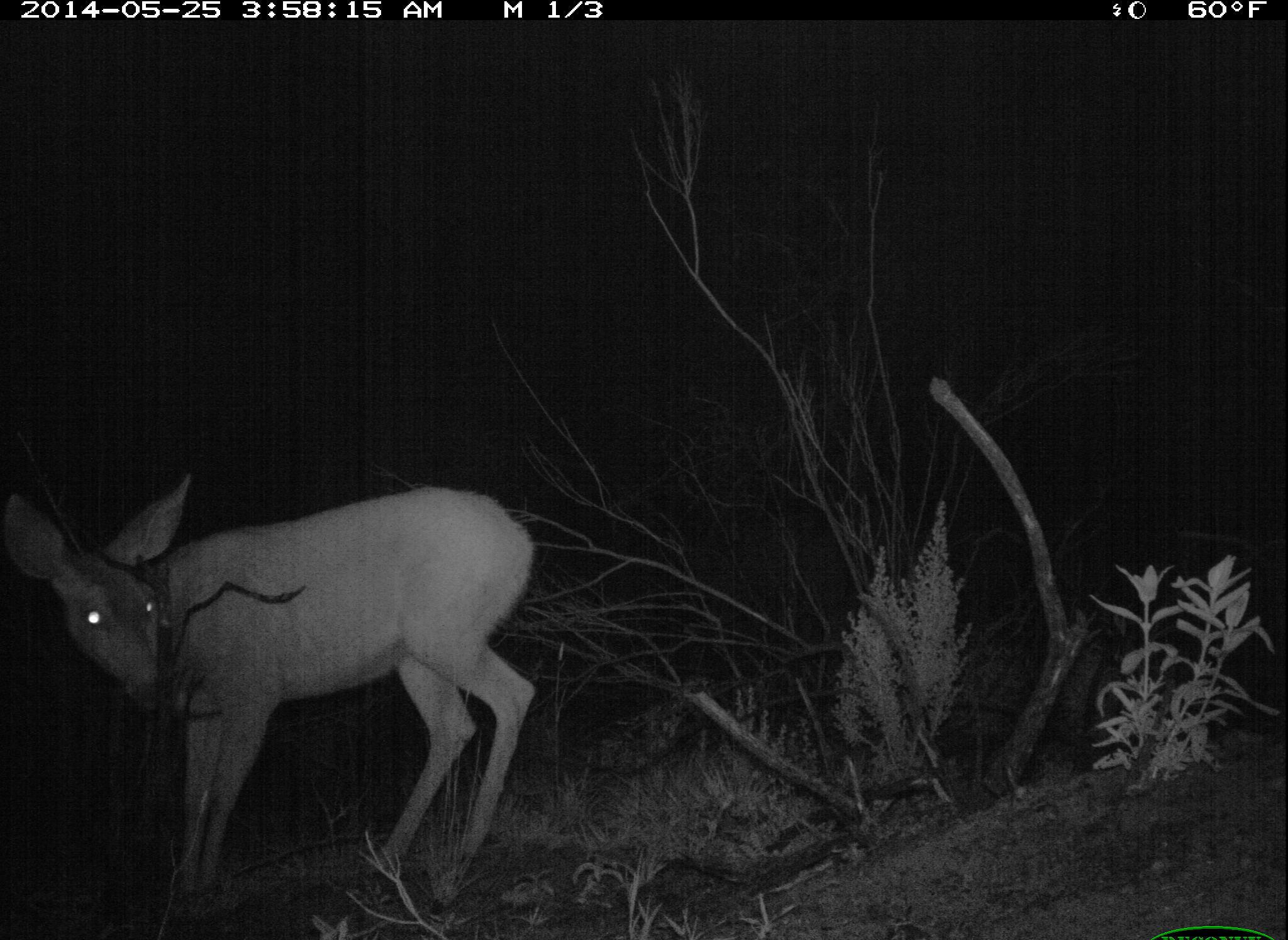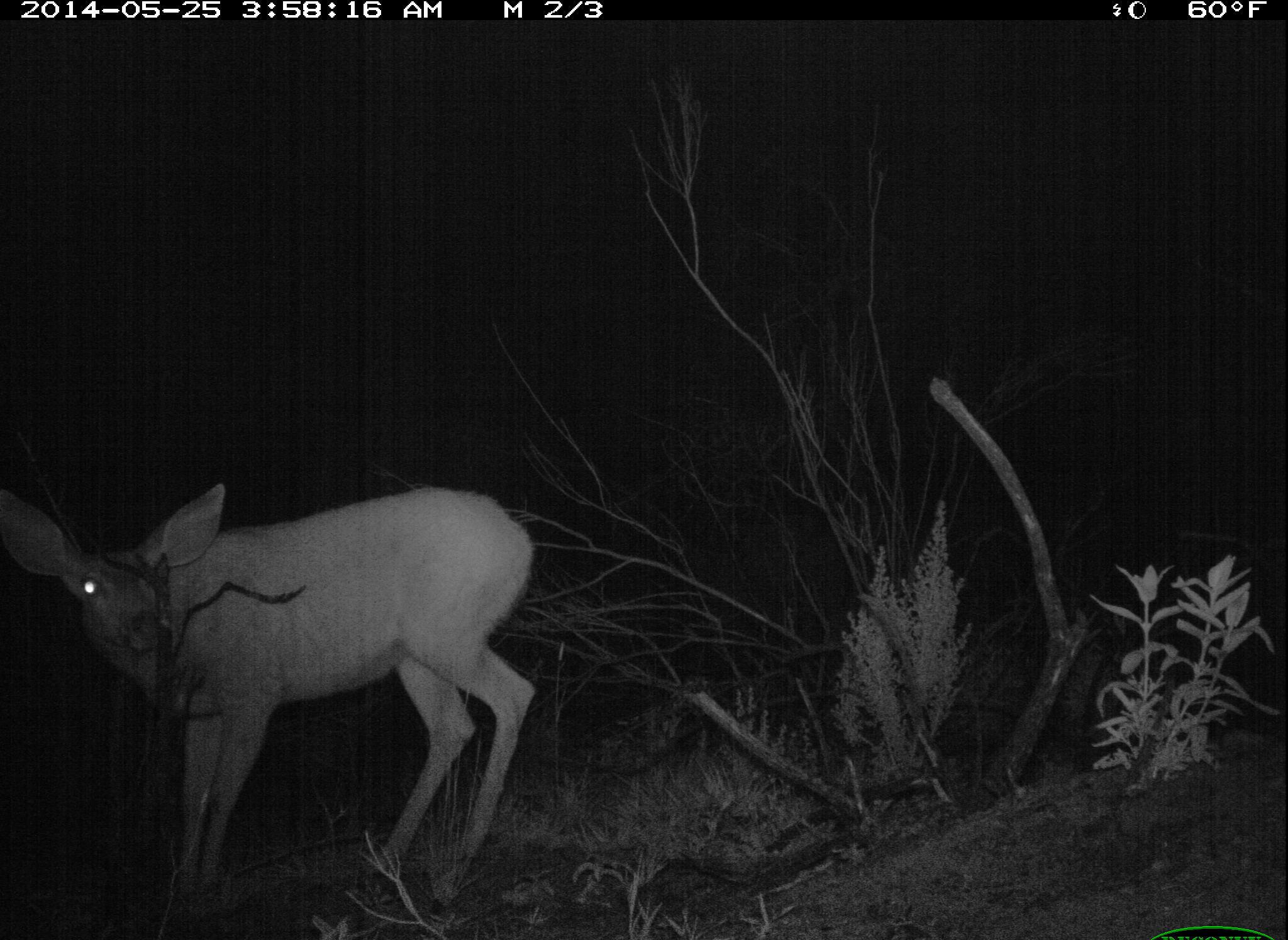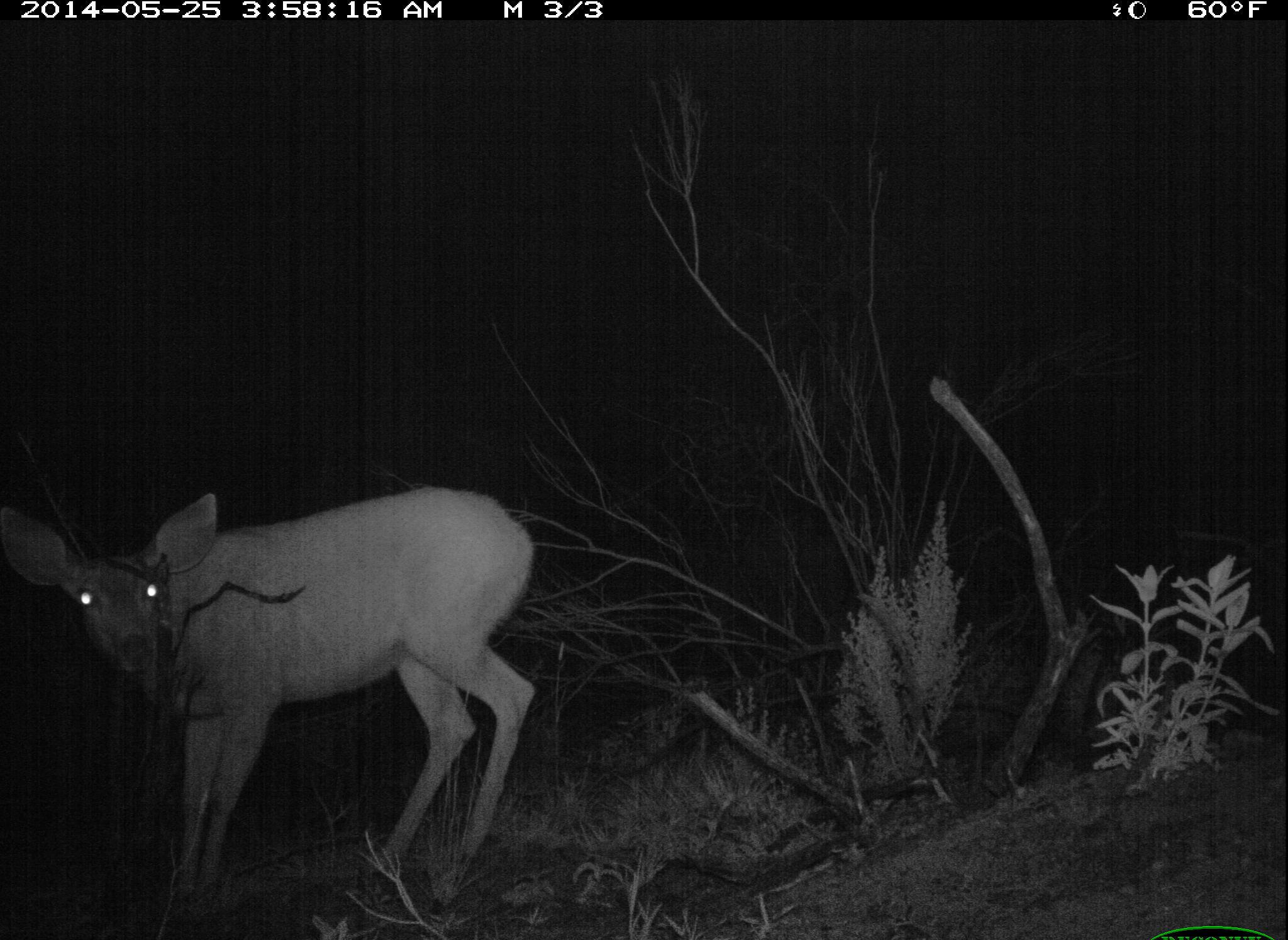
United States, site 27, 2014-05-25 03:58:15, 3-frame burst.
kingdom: Animalia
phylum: Chordata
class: Mammalia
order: Artiodactyla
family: Cervidae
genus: Odocoileus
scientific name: Odocoileus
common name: deer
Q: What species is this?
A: Deer (Odocoileus).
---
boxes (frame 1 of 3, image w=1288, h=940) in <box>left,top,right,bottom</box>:
deer: <box>5,472,538,918</box>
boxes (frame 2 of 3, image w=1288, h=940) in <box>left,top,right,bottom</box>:
deer: <box>0,481,535,929</box>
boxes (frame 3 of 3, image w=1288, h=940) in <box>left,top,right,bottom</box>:
deer: <box>0,485,538,915</box>